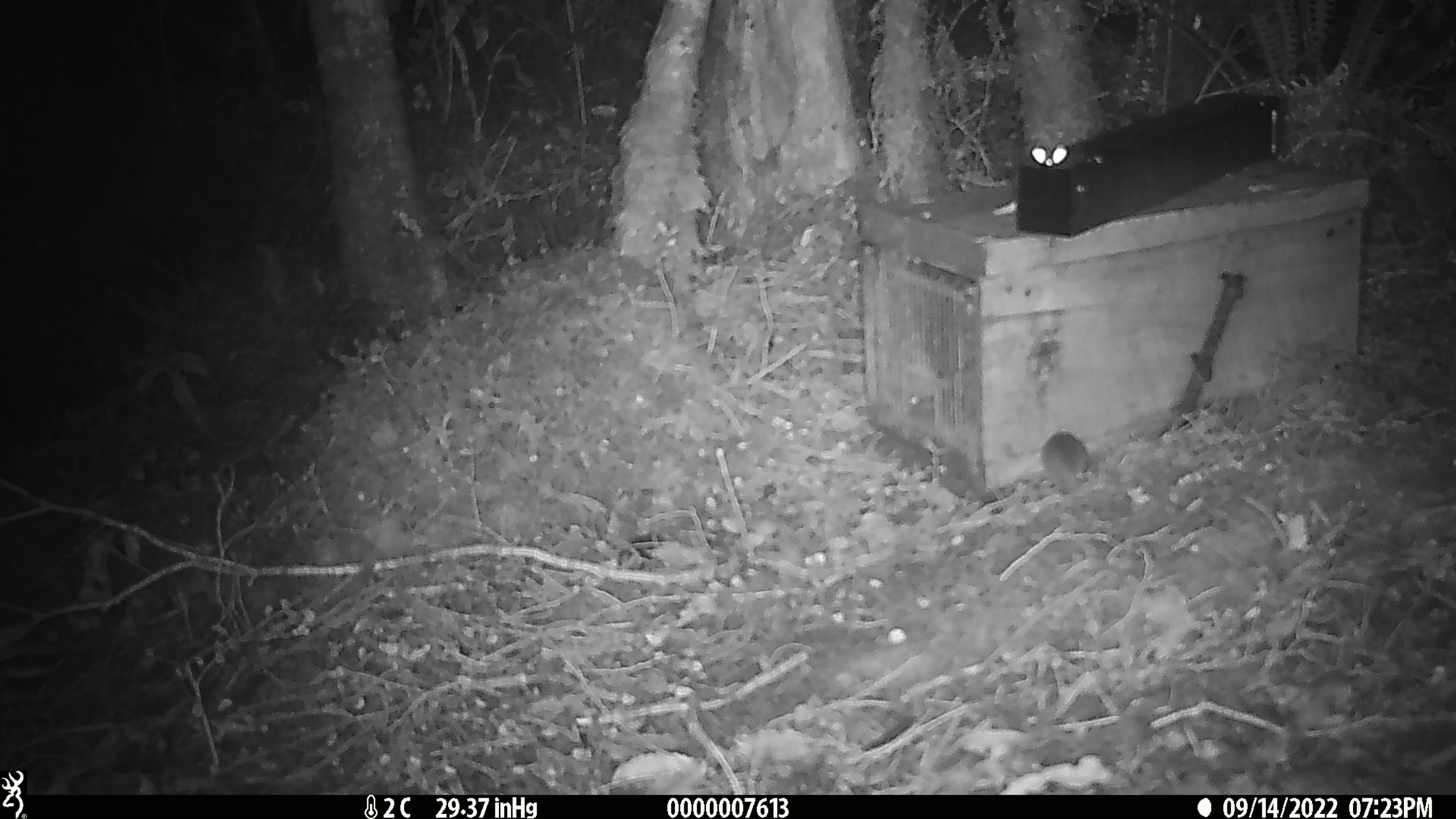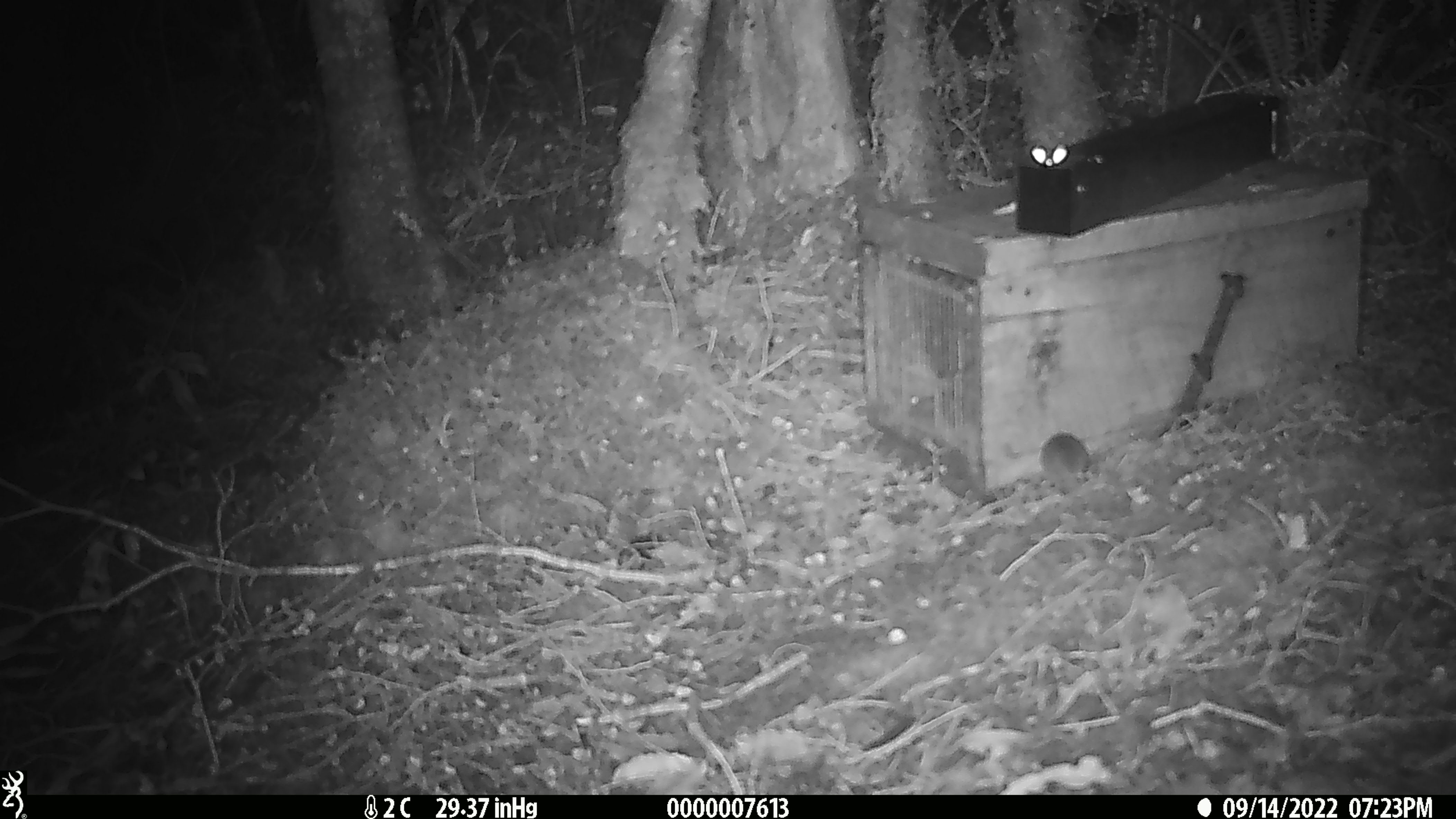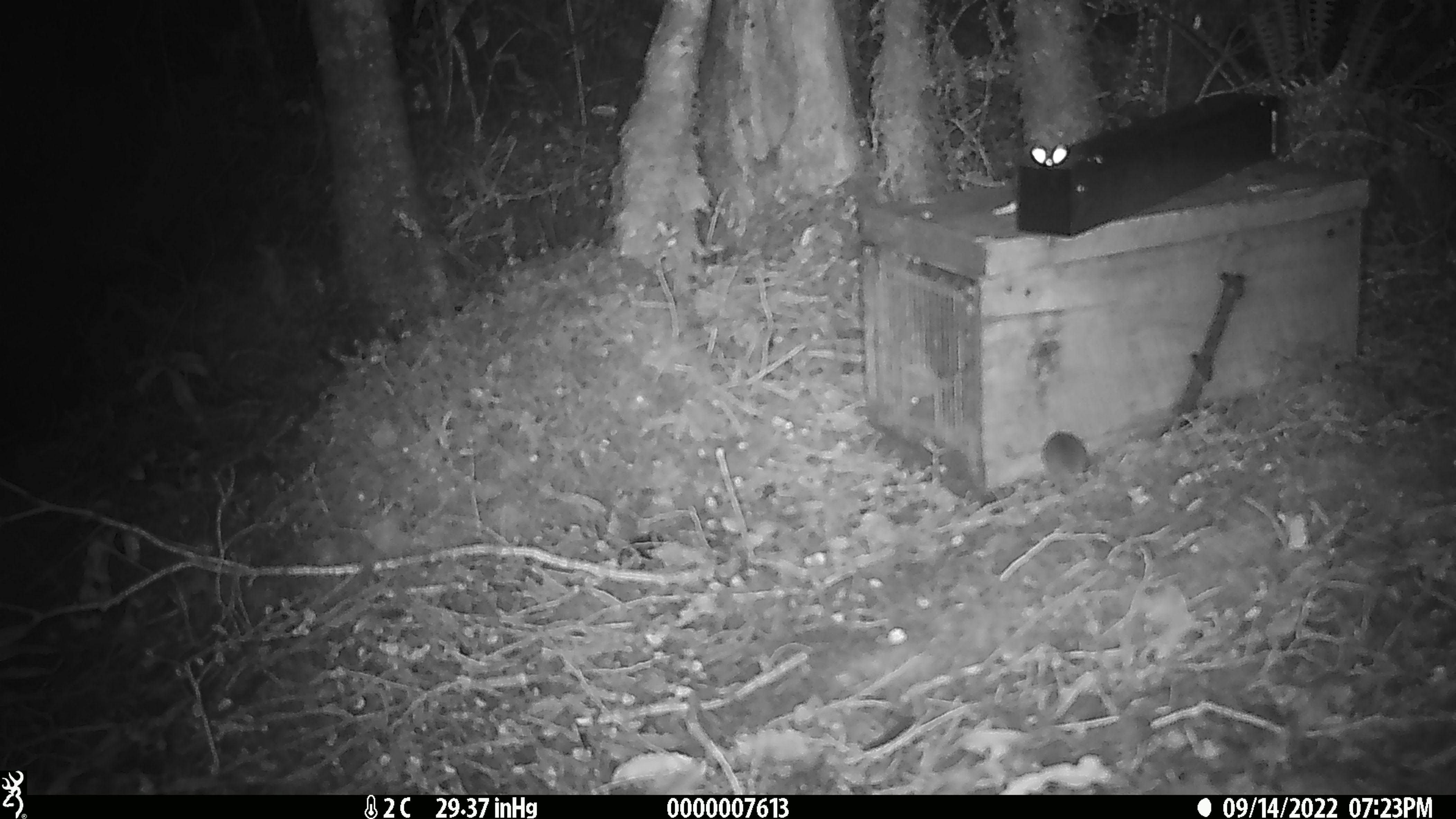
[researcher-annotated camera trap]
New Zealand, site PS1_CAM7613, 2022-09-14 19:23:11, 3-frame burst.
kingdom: Animalia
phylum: Chordata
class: Mammalia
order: Rodentia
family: Muridae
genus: Mus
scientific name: Mus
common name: mouse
Mouse (Mus).